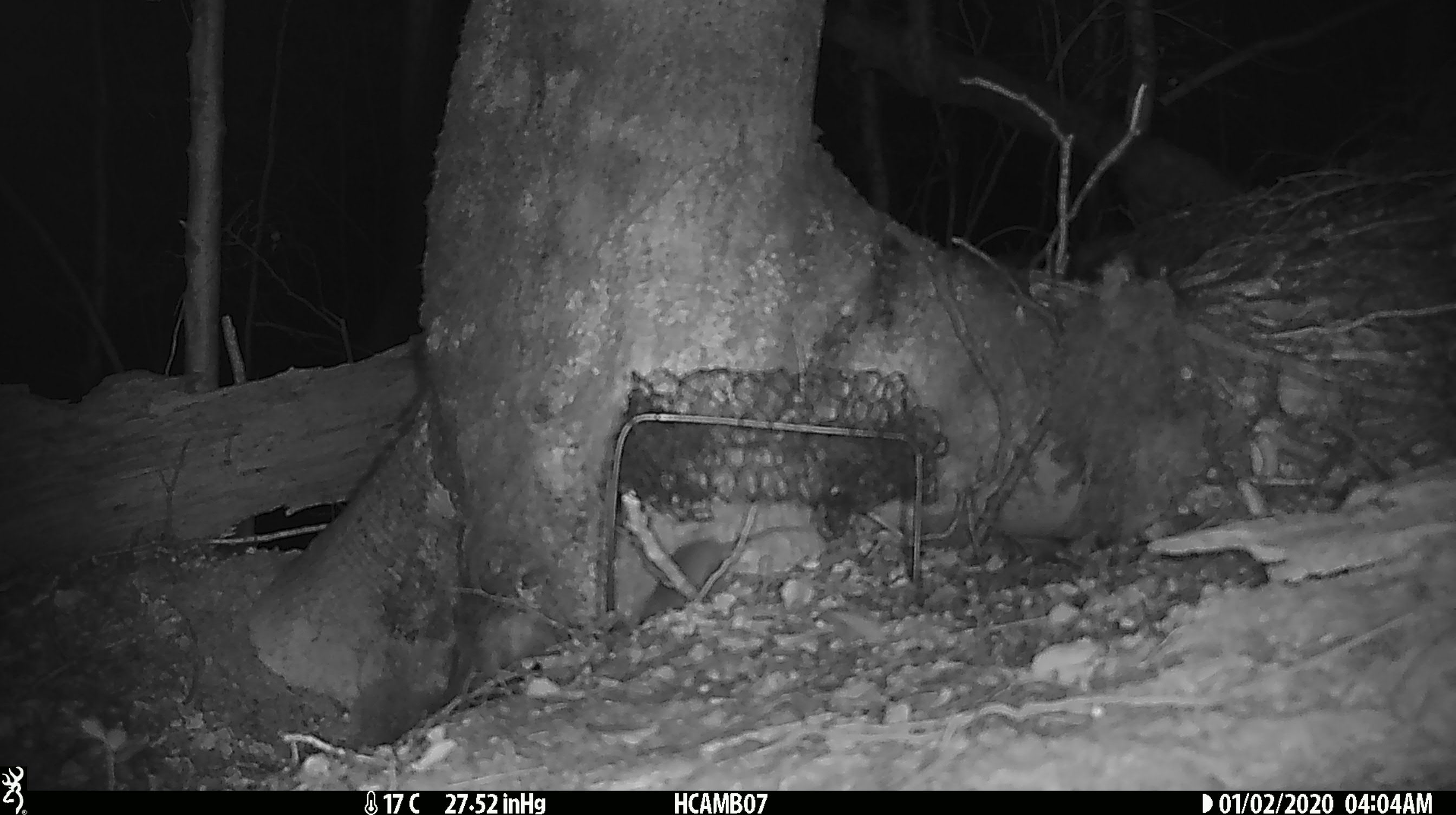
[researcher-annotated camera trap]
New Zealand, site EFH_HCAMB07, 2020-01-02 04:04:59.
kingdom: Animalia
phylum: Chordata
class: Mammalia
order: Rodentia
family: Muridae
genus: Mus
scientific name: Mus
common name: mouse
Mouse (Mus).